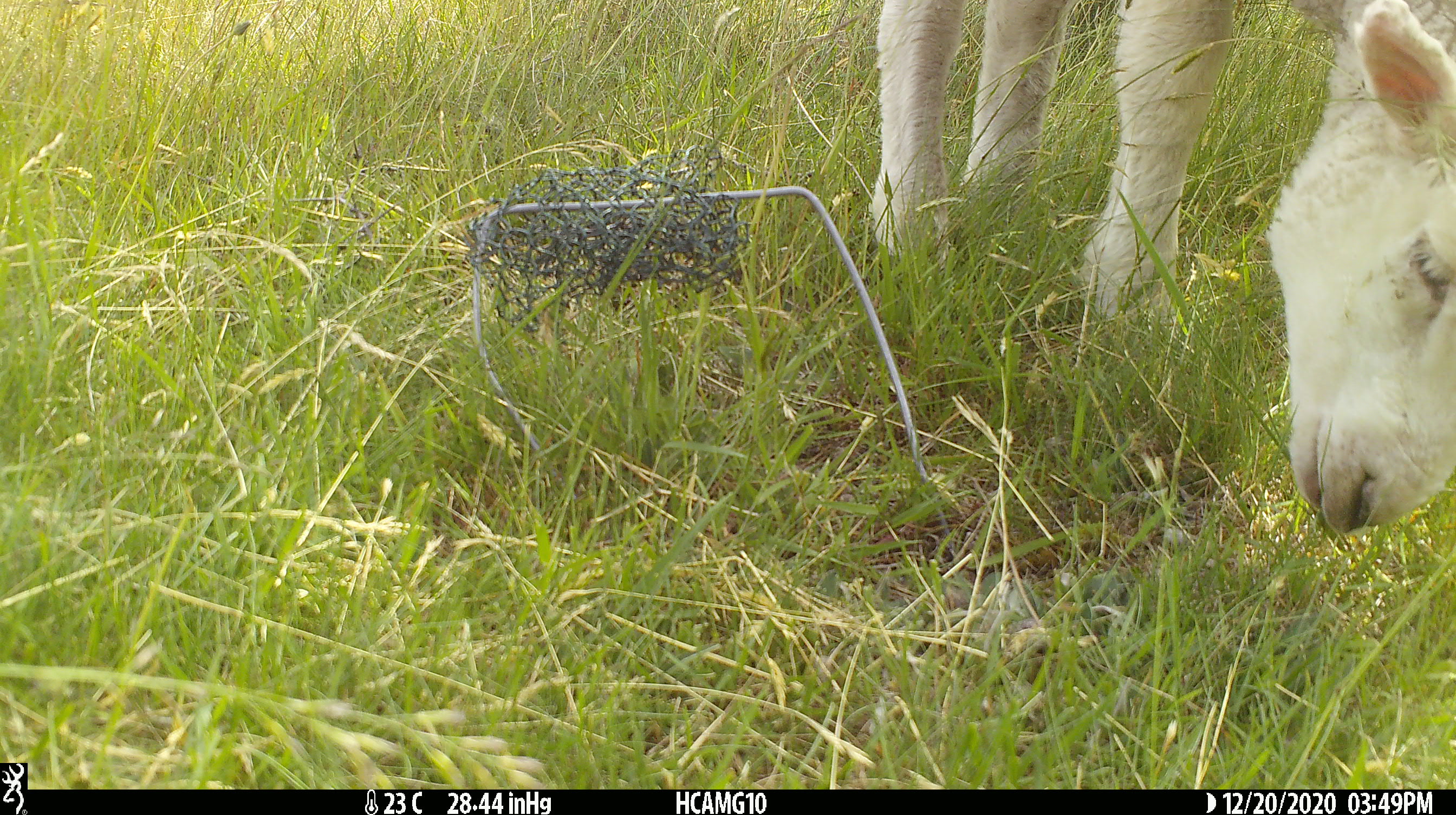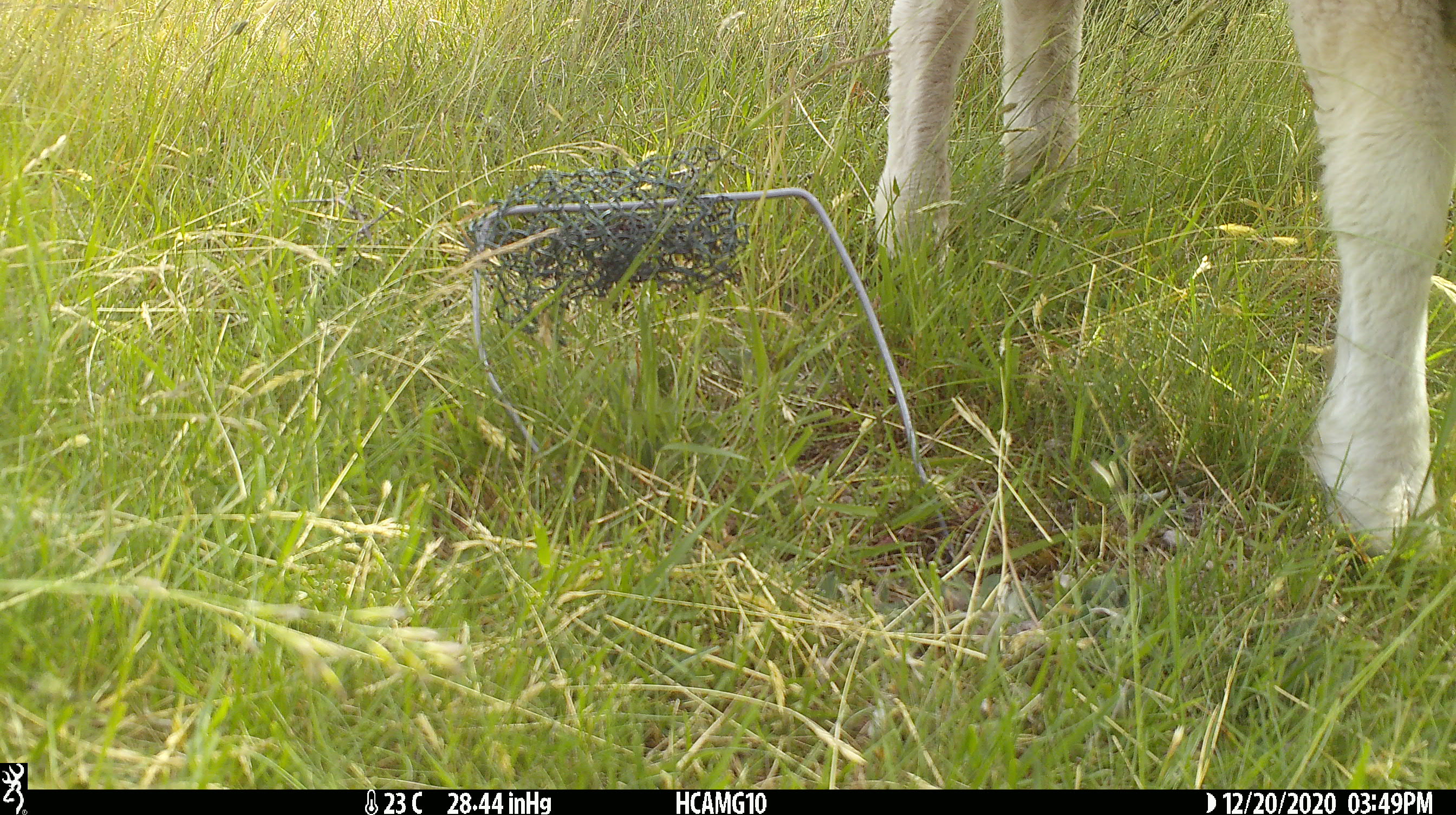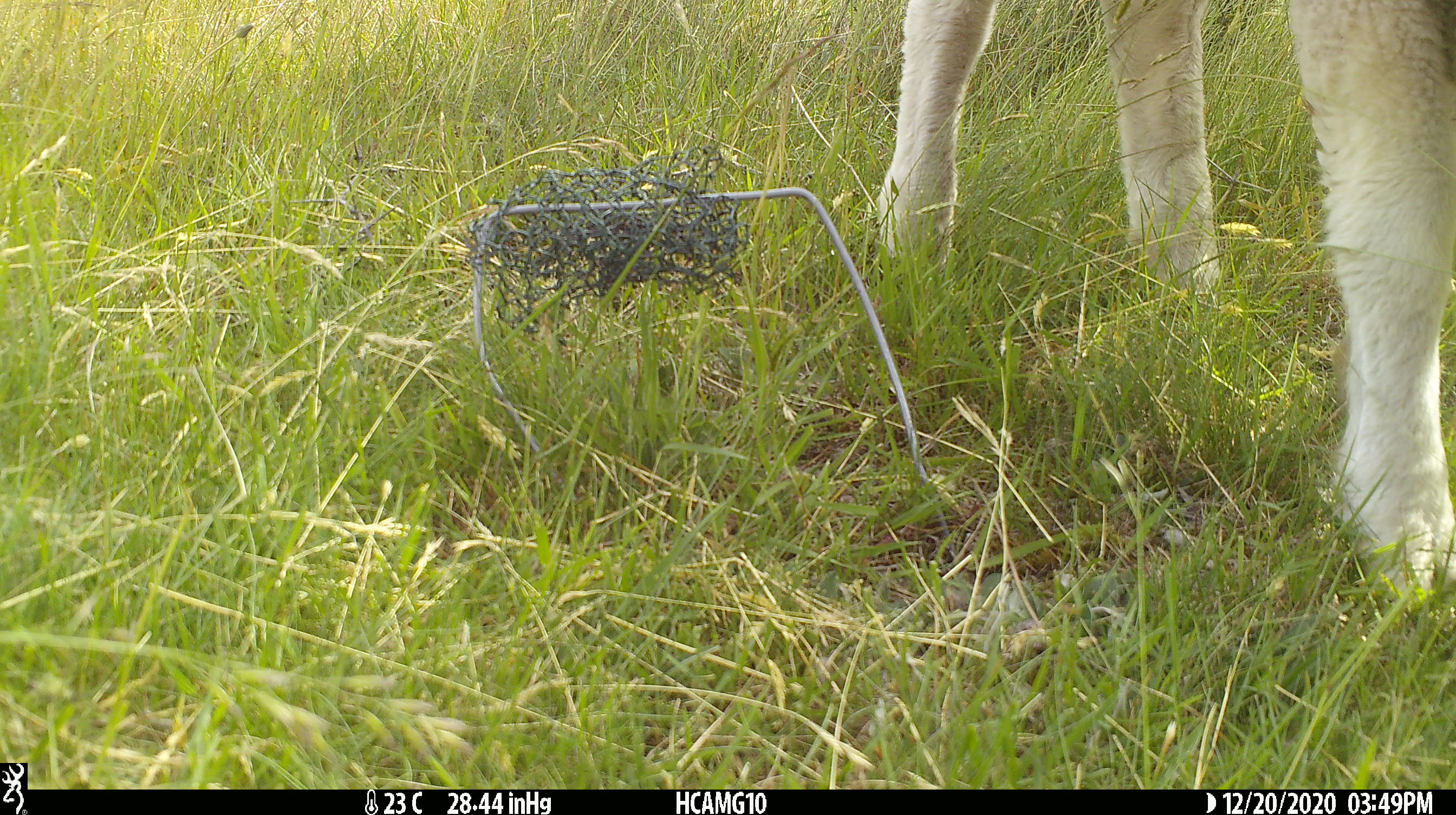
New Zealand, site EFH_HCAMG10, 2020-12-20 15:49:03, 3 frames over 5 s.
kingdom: Animalia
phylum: Chordata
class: Mammalia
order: Artiodactyla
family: Bovidae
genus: Ovis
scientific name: Ovis aries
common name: domestic sheep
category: sheep